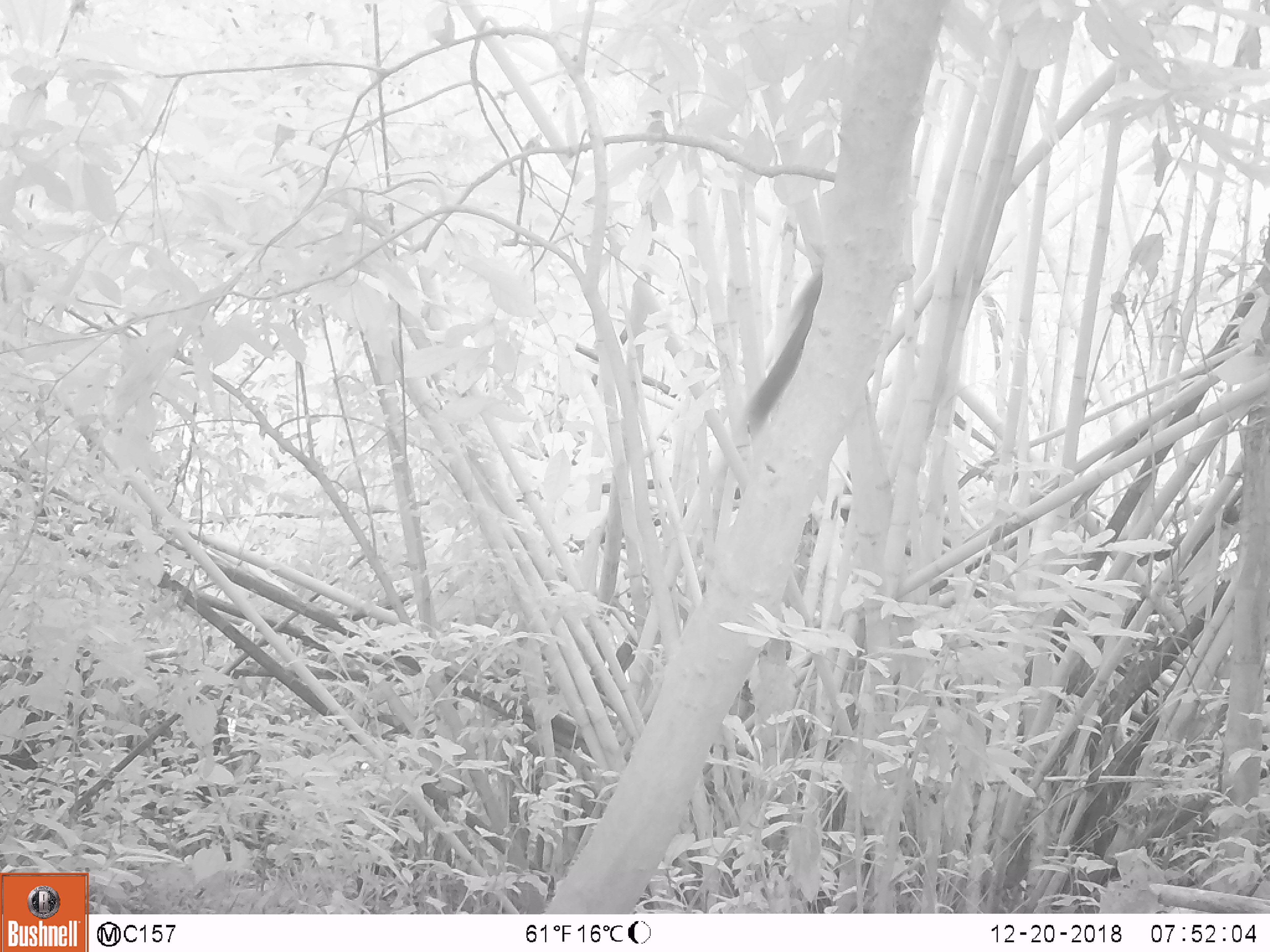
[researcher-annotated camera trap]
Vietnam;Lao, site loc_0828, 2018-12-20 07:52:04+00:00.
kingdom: Animalia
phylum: Chordata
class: Mammalia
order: Rodentia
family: Sciuridae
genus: Sciurus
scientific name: Sciurus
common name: squirrel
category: unidentified squirrel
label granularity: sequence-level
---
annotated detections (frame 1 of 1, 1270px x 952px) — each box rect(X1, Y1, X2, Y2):
unidentified squirrel: rect(749, 271, 823, 431)